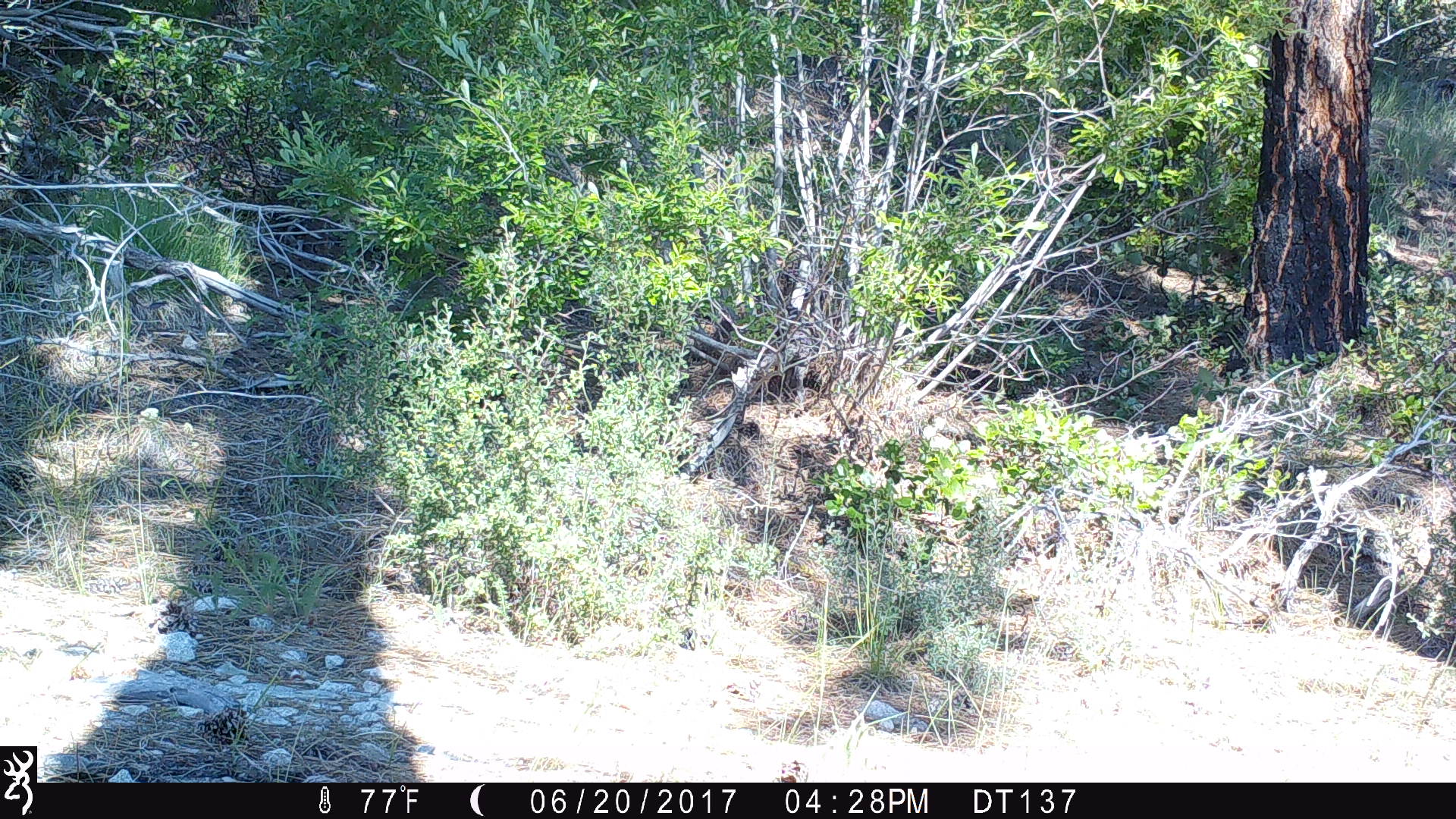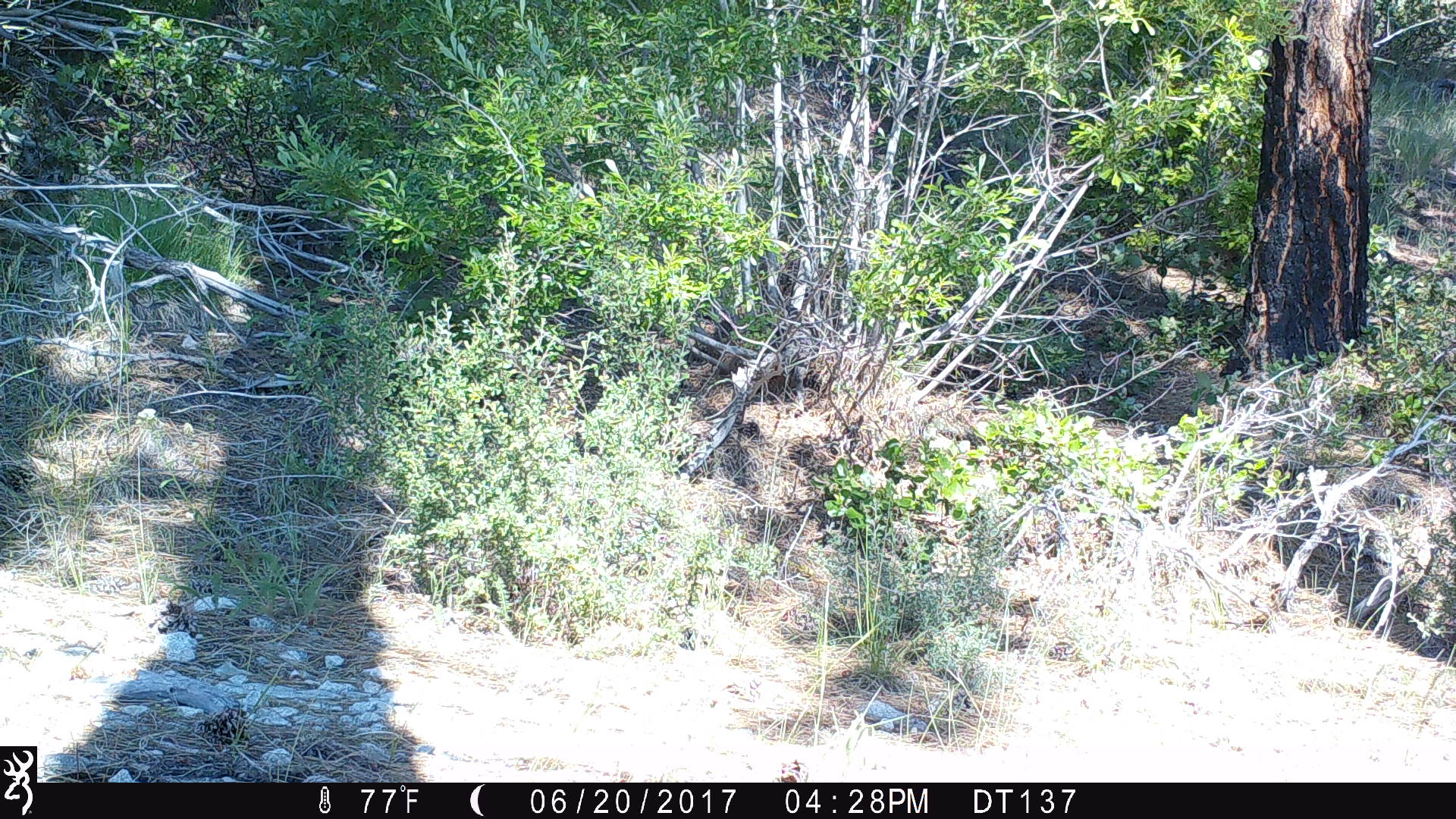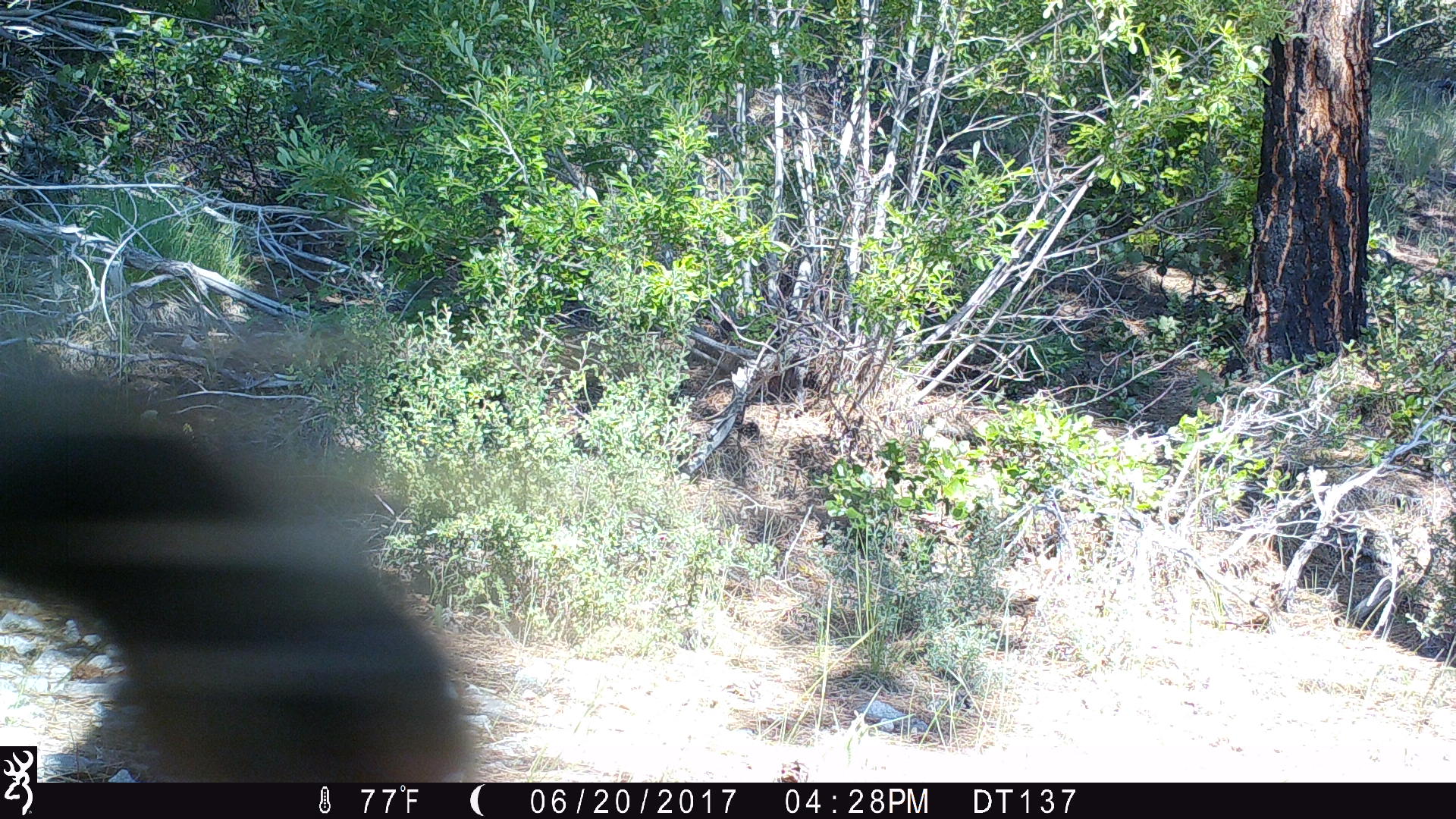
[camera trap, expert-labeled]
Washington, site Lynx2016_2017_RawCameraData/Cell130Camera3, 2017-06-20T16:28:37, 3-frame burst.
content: unidentified animal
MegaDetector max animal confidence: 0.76